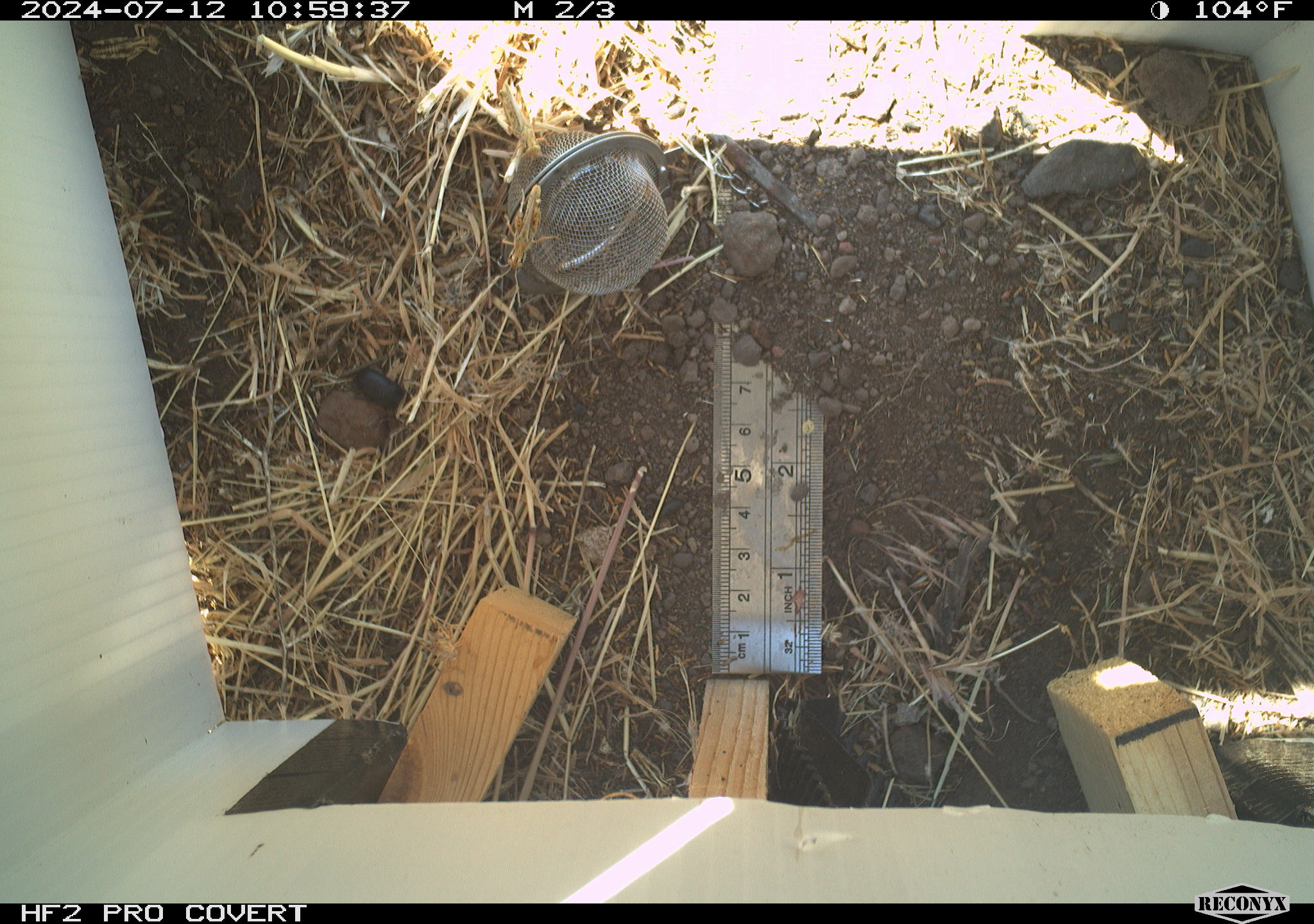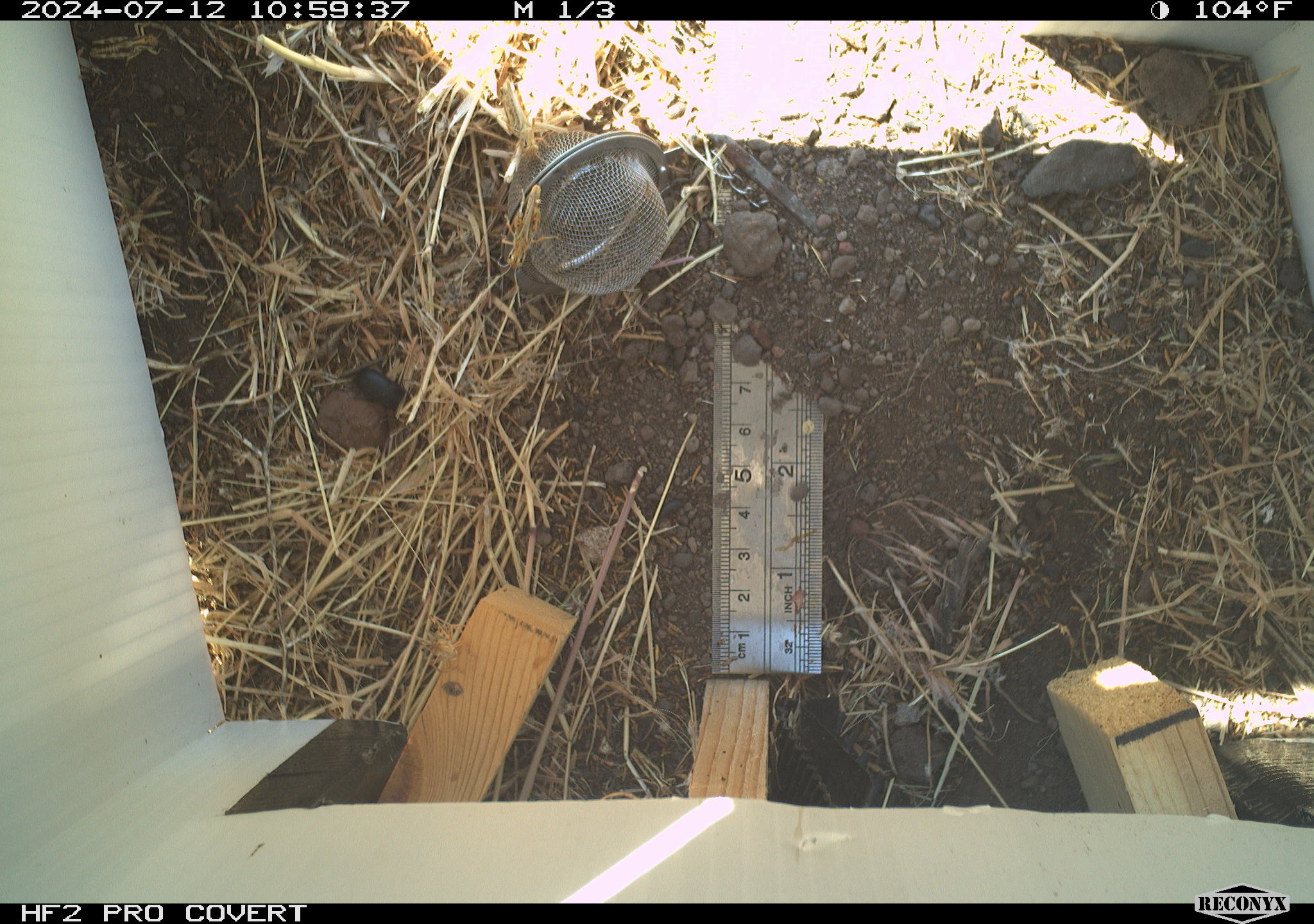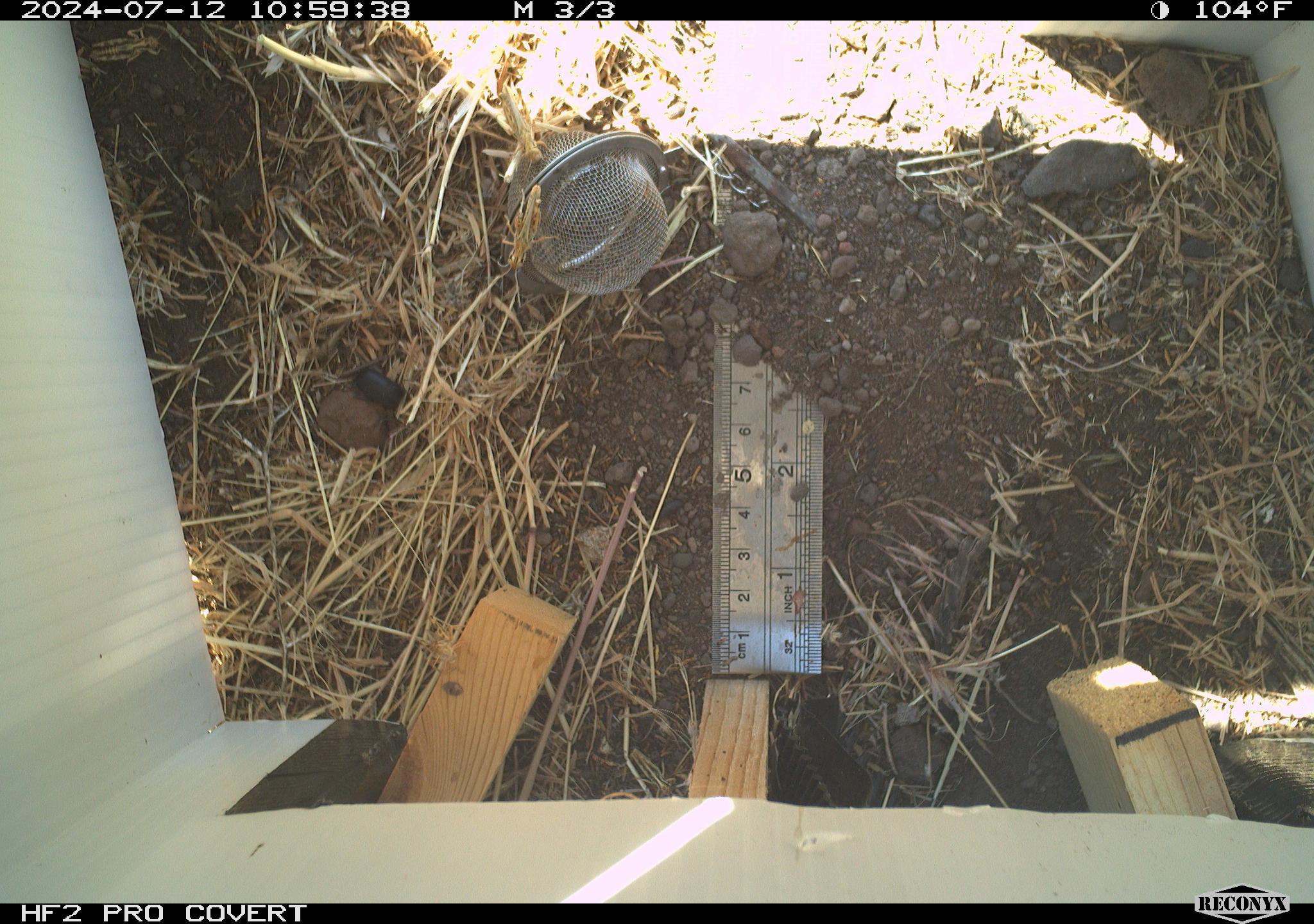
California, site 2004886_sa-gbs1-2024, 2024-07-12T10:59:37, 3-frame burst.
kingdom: Animalia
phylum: Arthropoda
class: Insecta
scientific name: Insecta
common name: insect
Insect (Insecta).